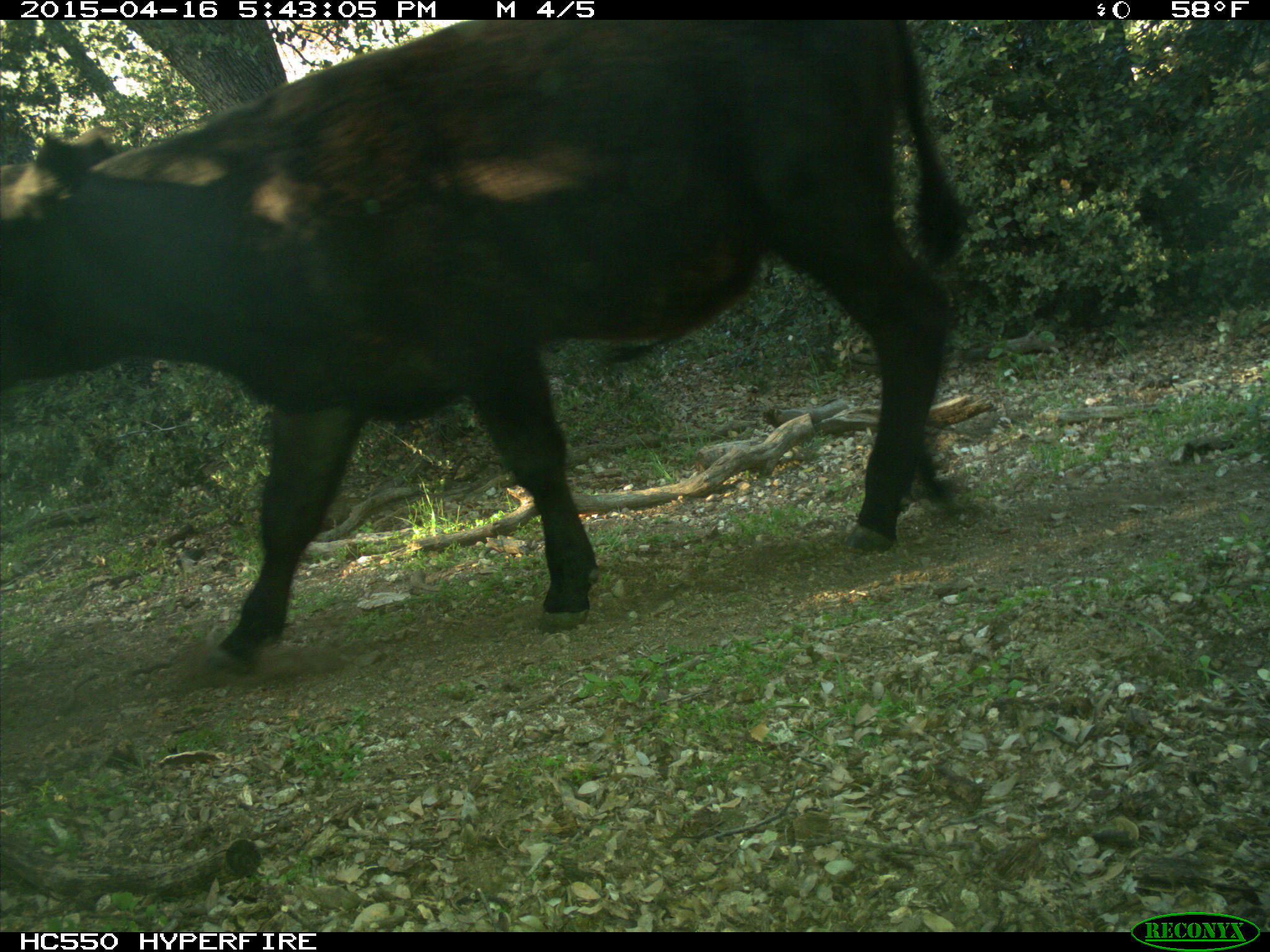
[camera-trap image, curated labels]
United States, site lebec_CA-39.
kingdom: Animalia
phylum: Chordata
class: Mammalia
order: Artiodactyla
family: Bovidae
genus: Bos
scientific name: Bos taurus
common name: domestic cow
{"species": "Bos taurus (domestic cow)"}